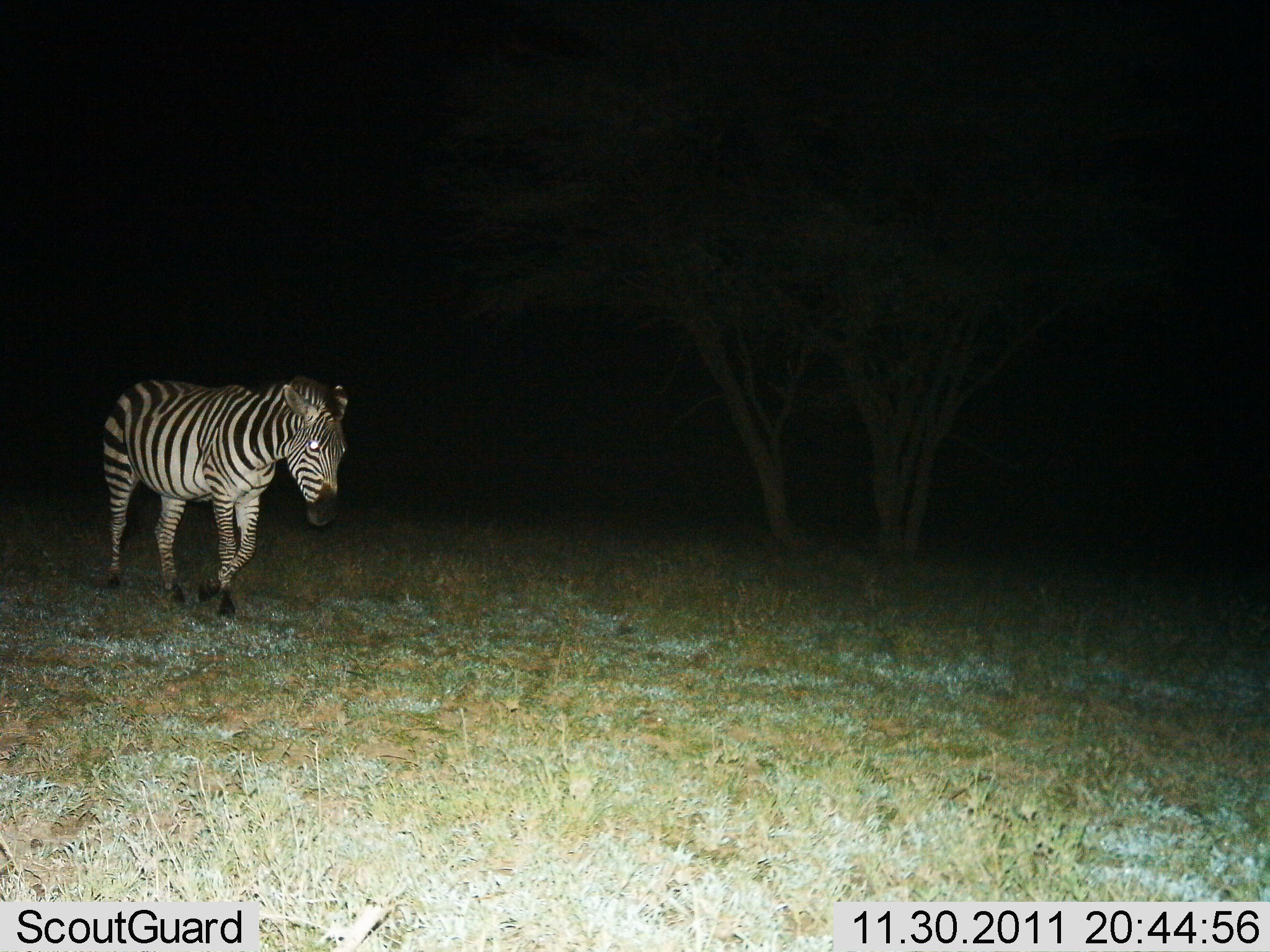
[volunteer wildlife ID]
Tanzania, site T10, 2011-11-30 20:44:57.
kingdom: Animalia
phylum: Chordata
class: Mammalia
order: Perissodactyla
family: Equidae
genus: Equus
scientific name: Equus quagga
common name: plains zebra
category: zebra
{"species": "zebra (plains zebra) (Equus quagga)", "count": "1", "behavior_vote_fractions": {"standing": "9%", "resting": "0%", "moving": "91%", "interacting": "0%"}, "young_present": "0%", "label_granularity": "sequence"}